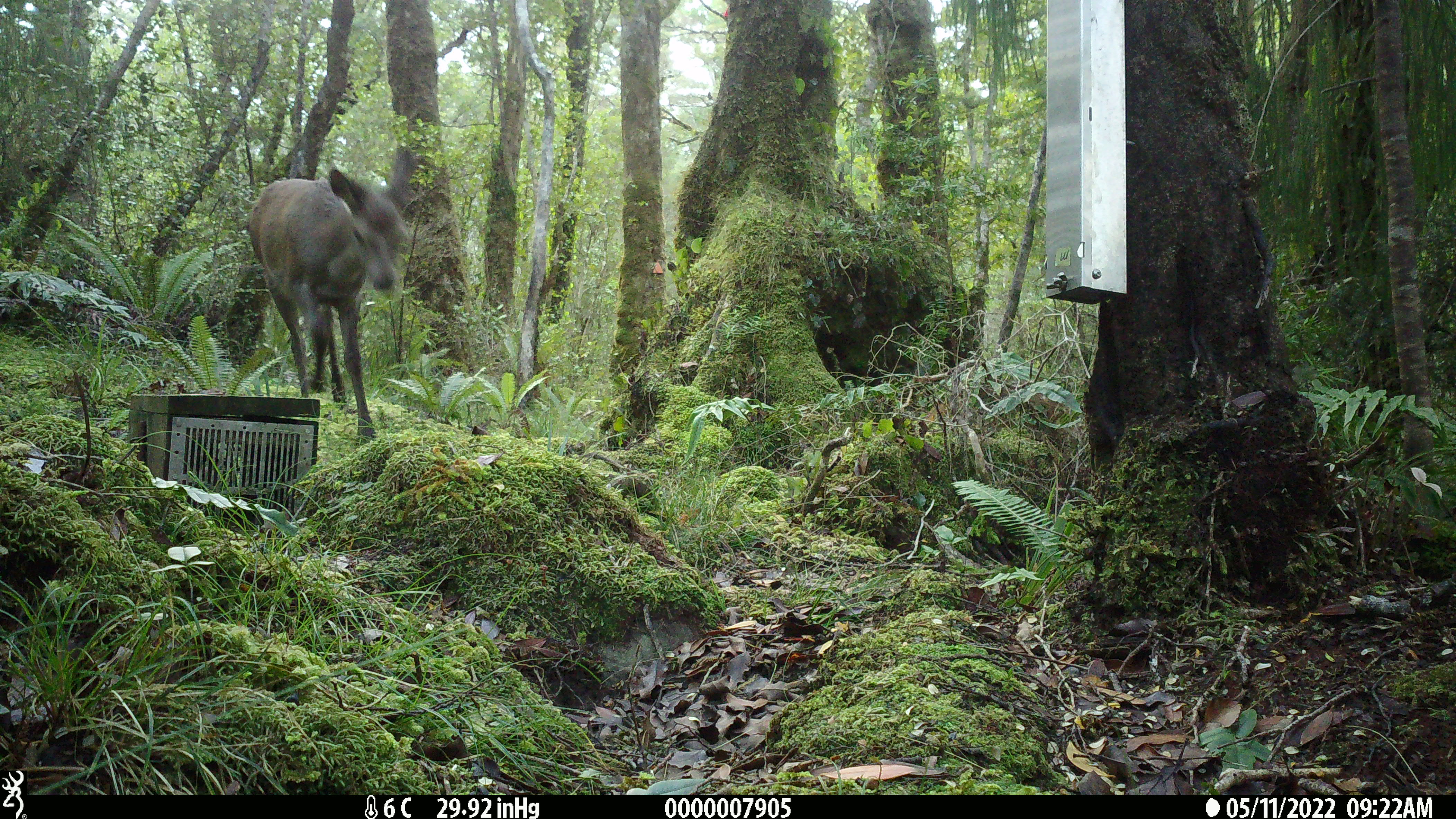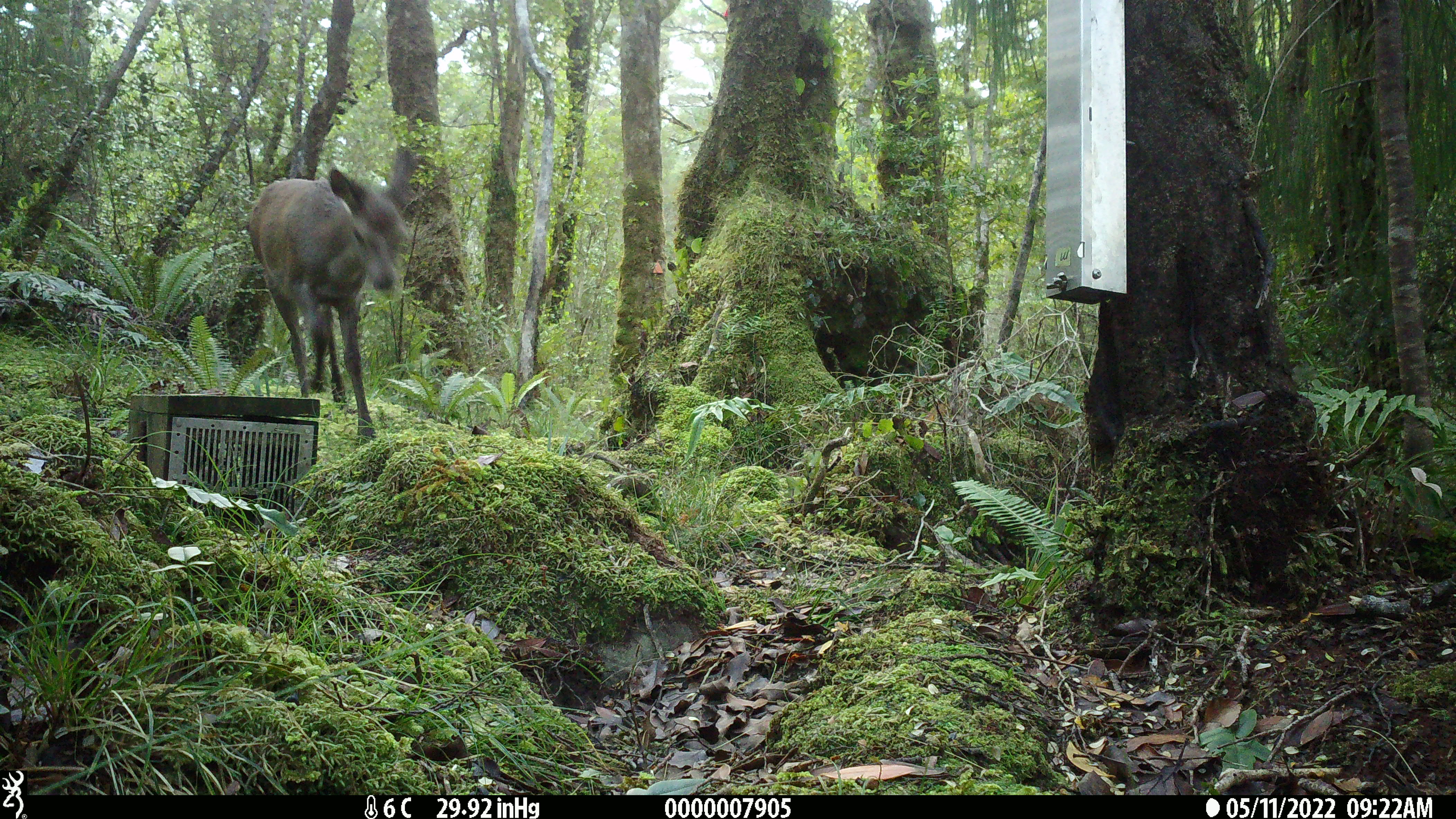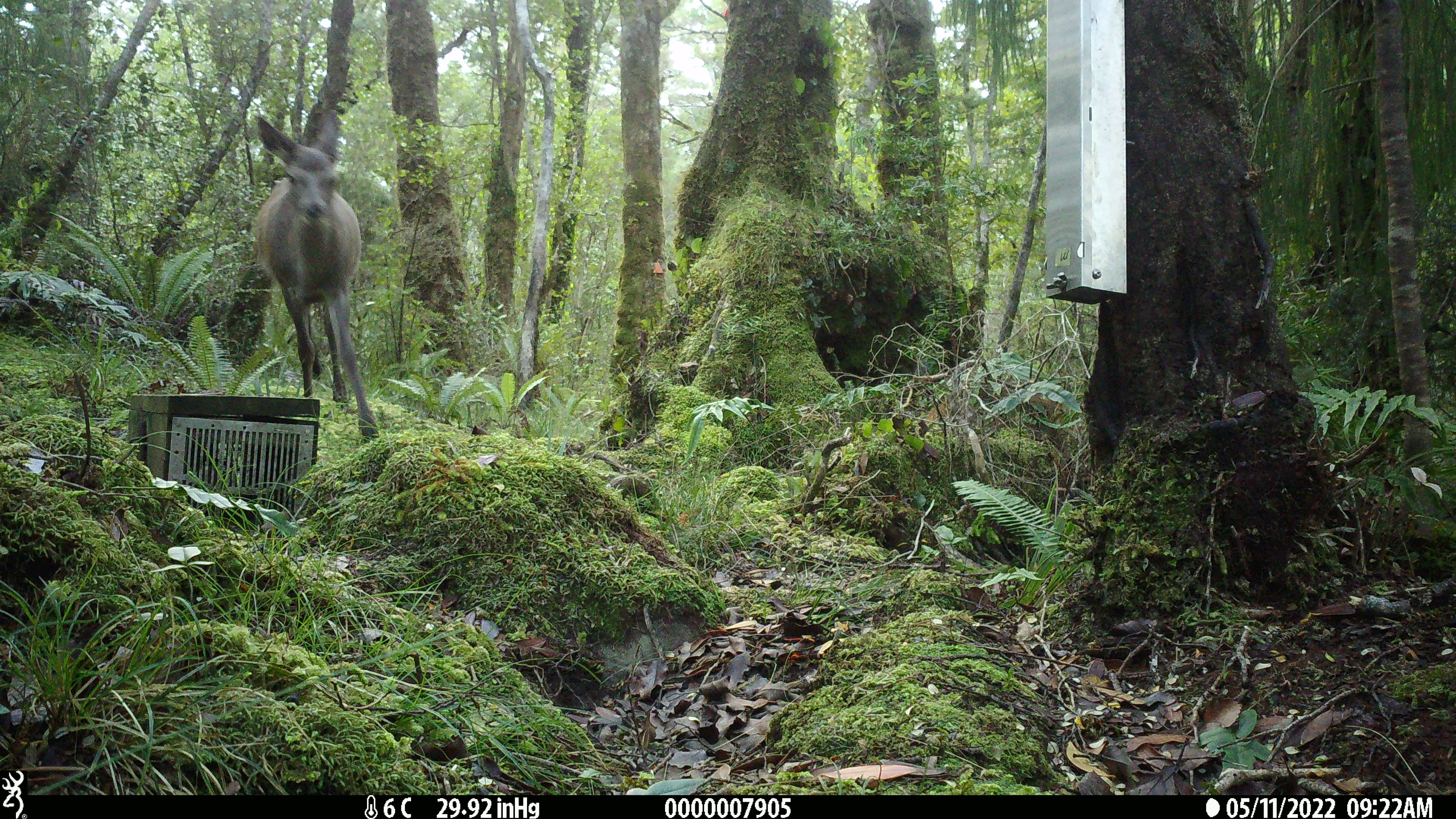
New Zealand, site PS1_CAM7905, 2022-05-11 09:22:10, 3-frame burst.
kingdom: Animalia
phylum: Chordata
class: Mammalia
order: Artiodactyla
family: Cervidae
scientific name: Cervidae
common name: deer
Deer (Cervidae).